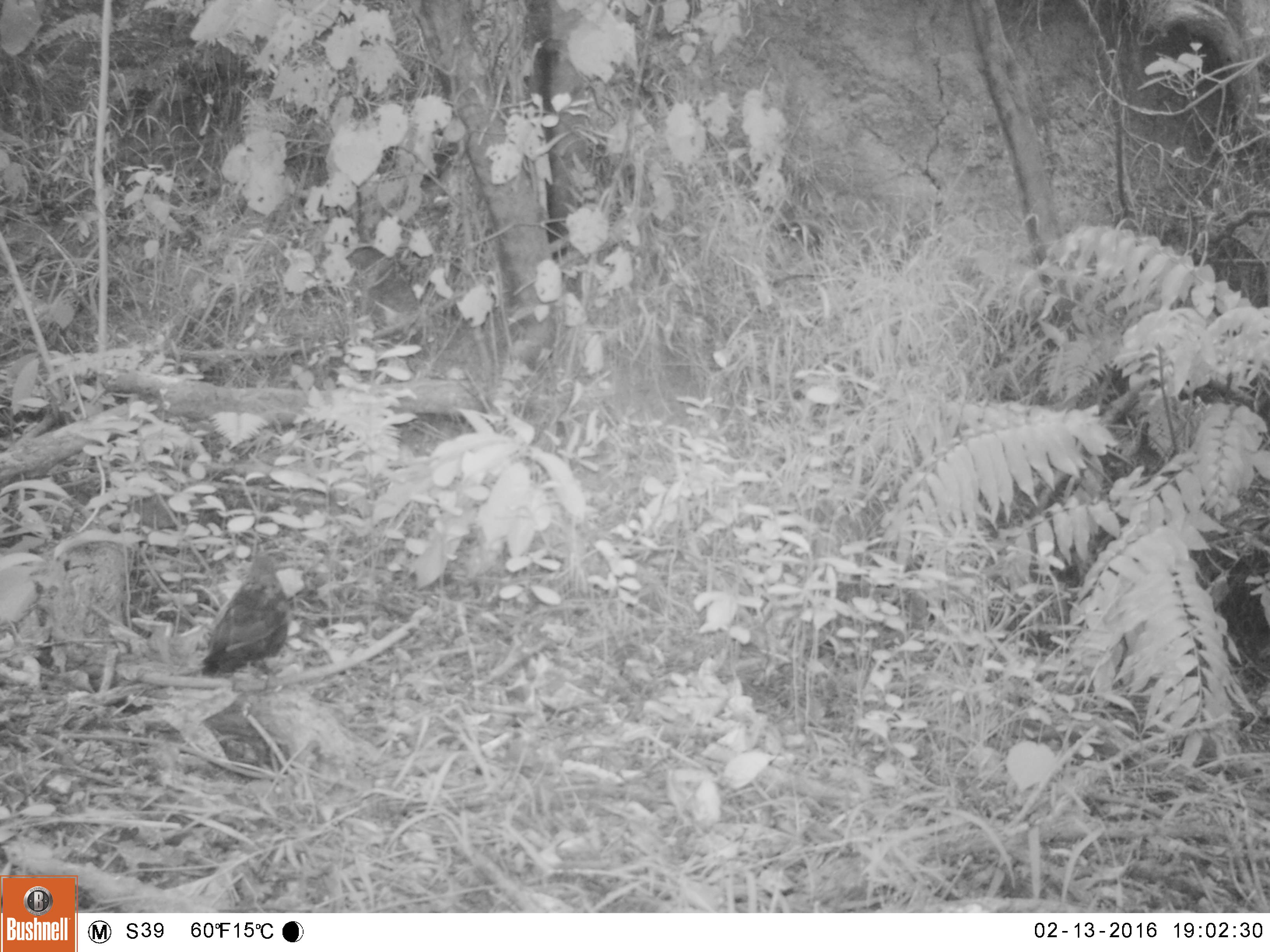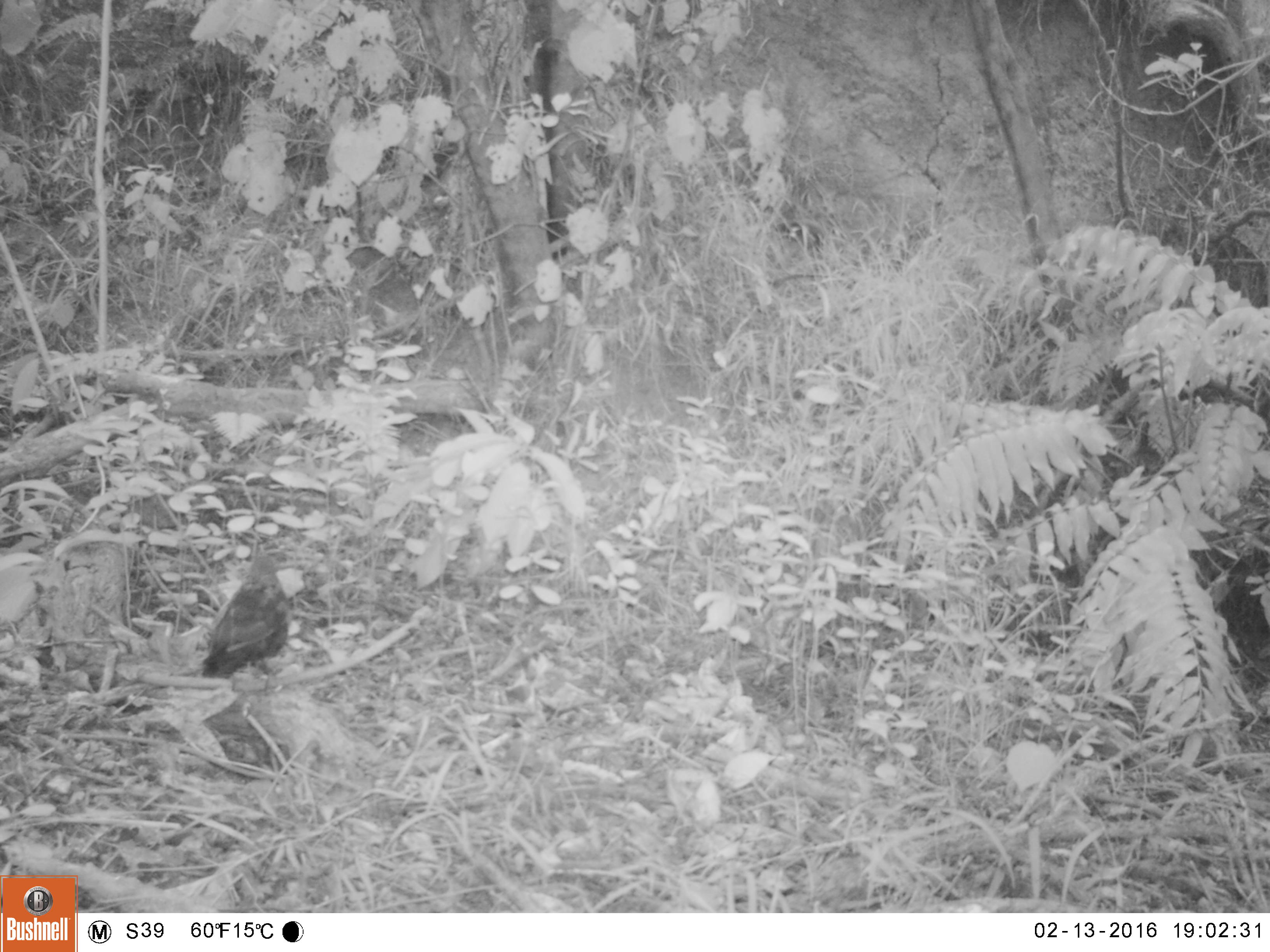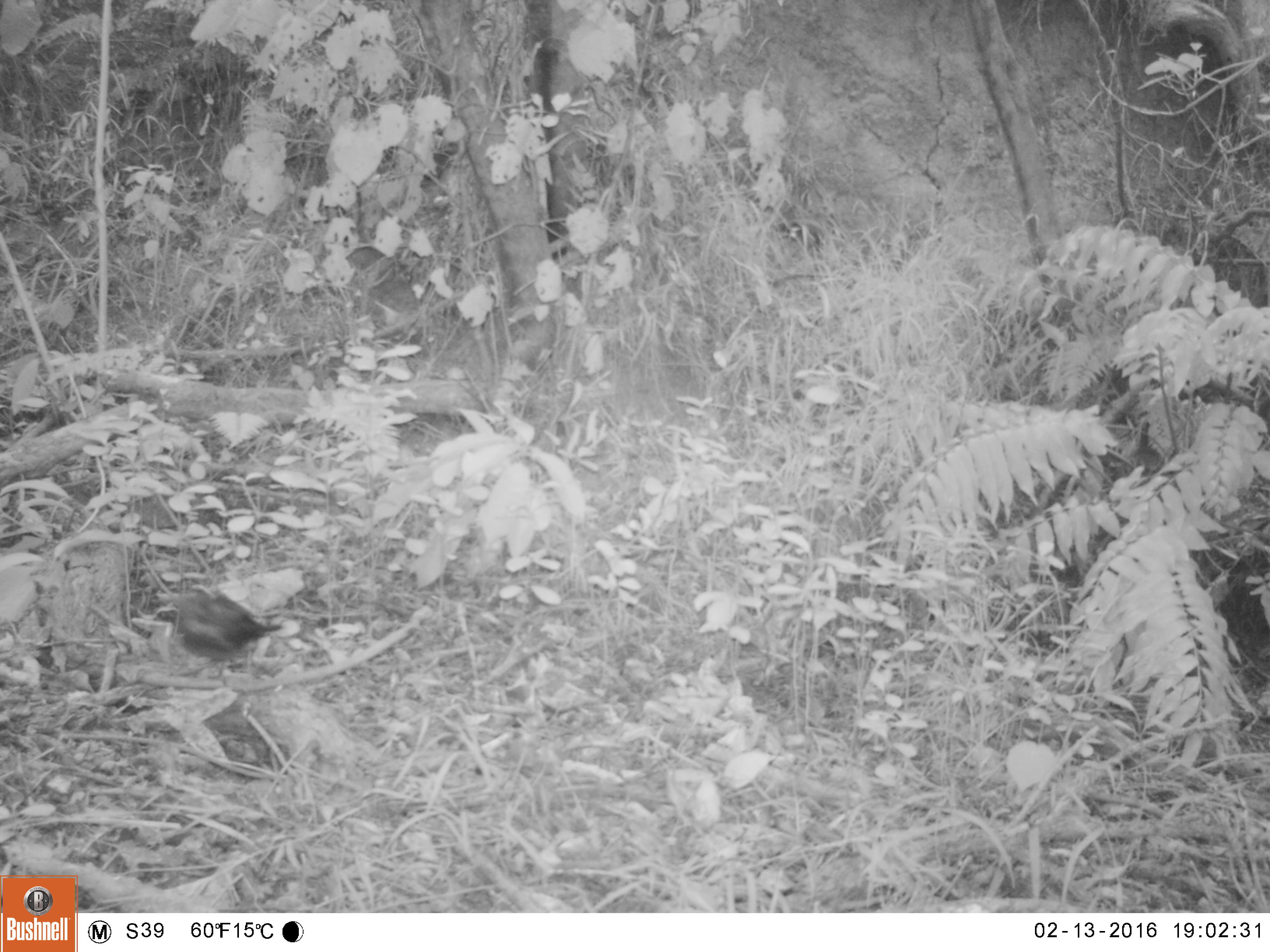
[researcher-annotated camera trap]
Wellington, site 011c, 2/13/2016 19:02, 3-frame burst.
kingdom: Animalia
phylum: Chordata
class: Aves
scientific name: Aves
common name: bird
Bird (Aves).